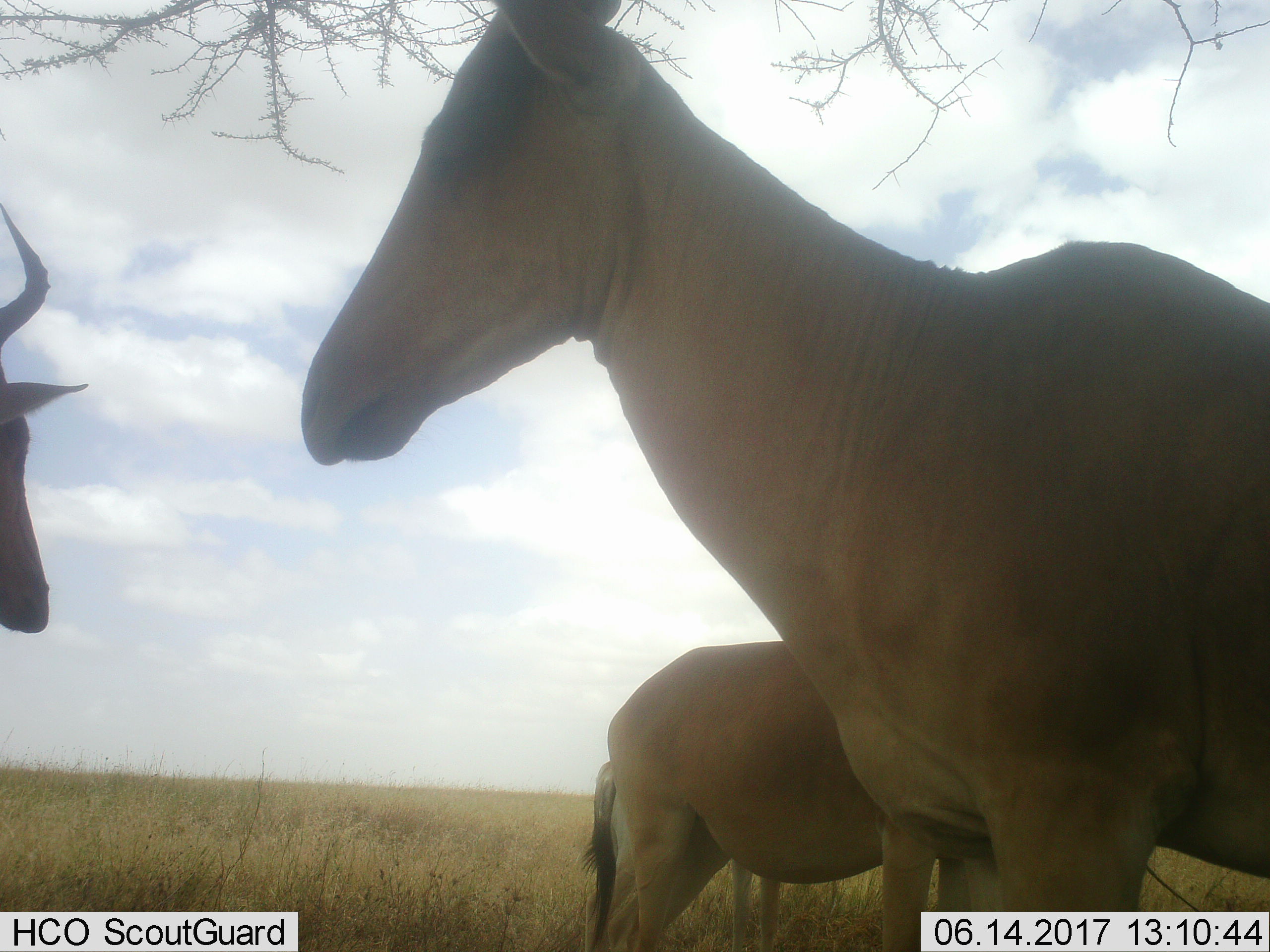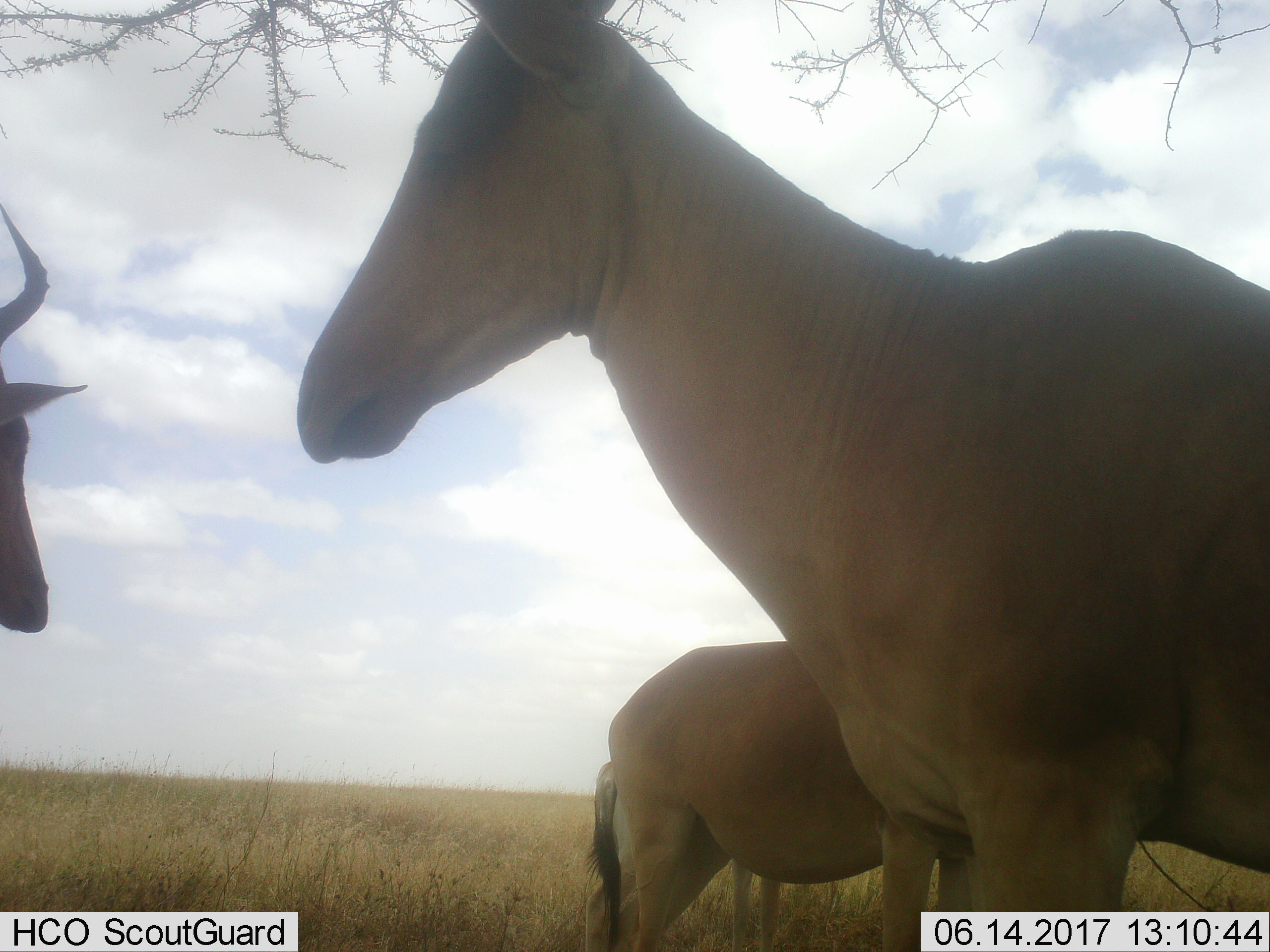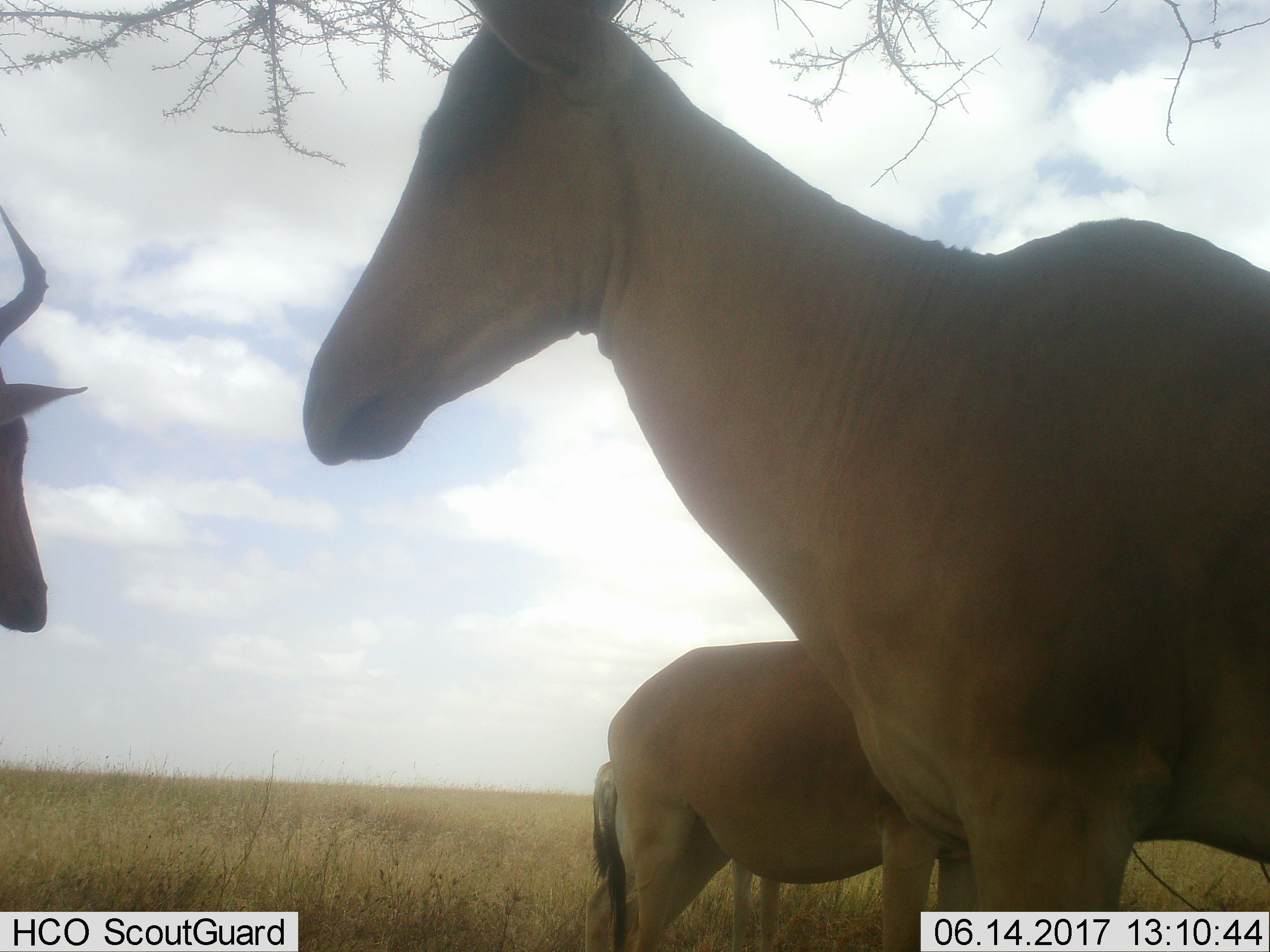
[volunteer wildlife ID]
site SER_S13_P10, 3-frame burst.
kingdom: Animalia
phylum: Chordata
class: Mammalia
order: Artiodactyla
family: Bovidae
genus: Alcelaphus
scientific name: Alcelaphus buselaphus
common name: hartebeest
Hartebeest (Alcelaphus buselaphus), count 4. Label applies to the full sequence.